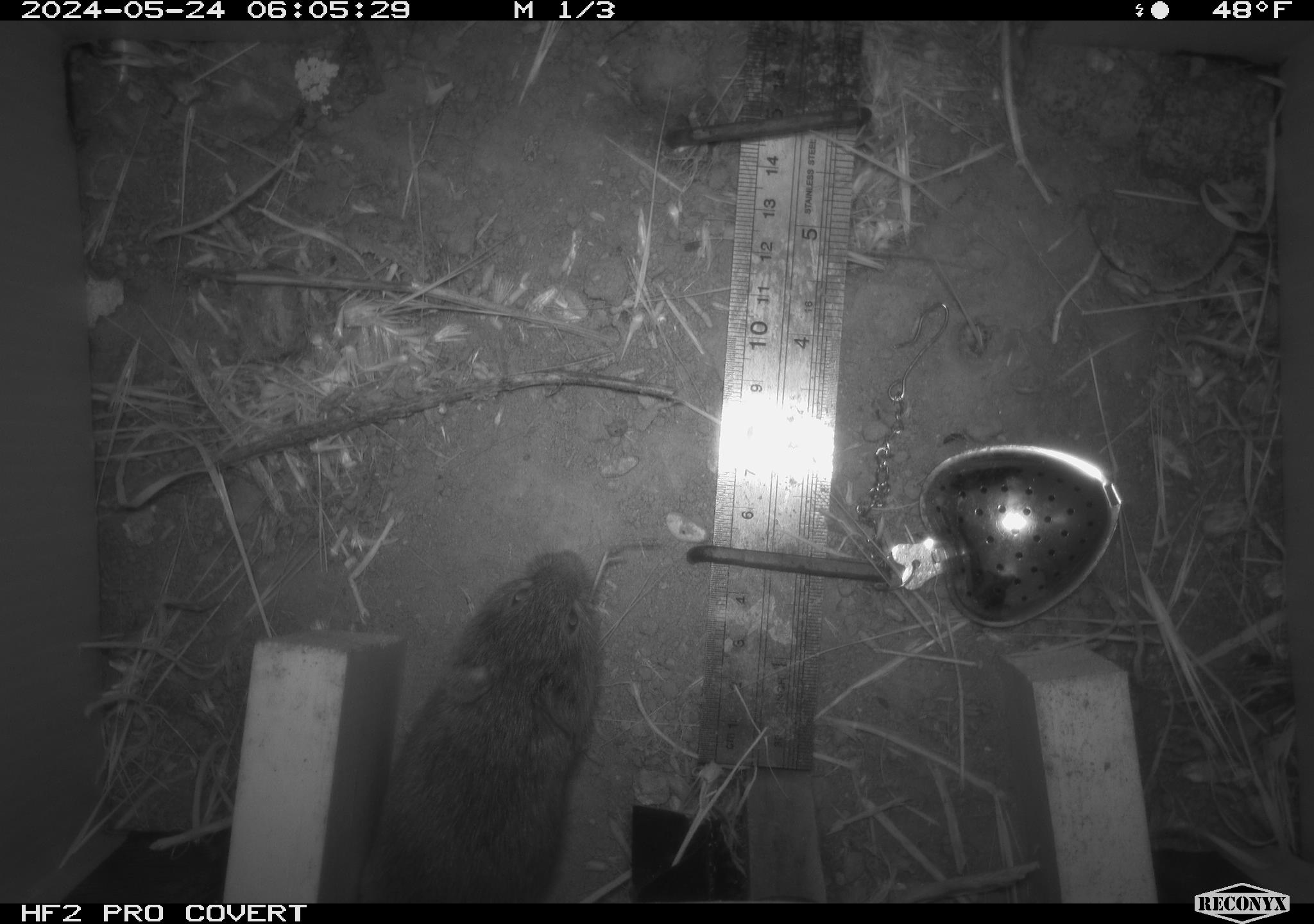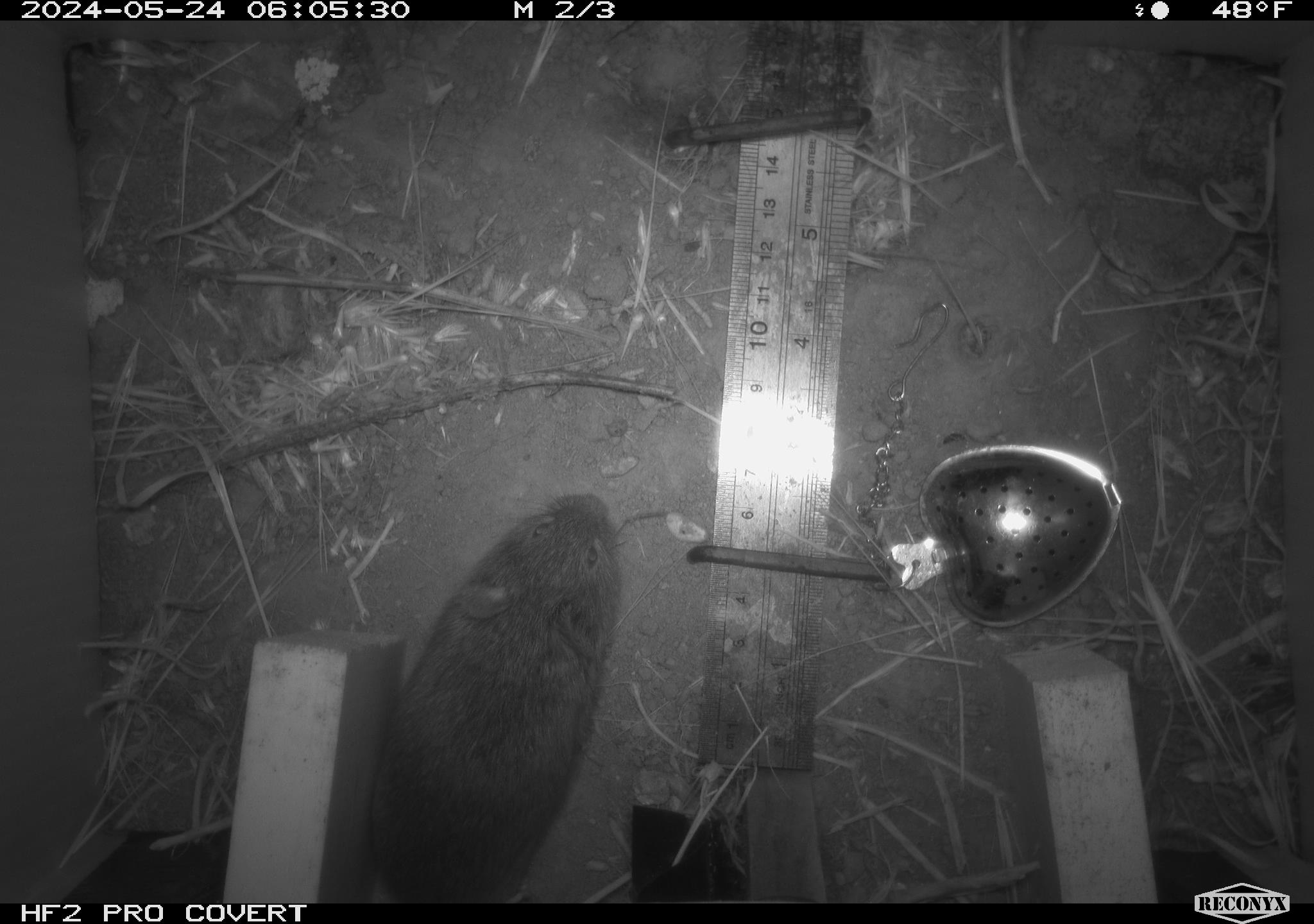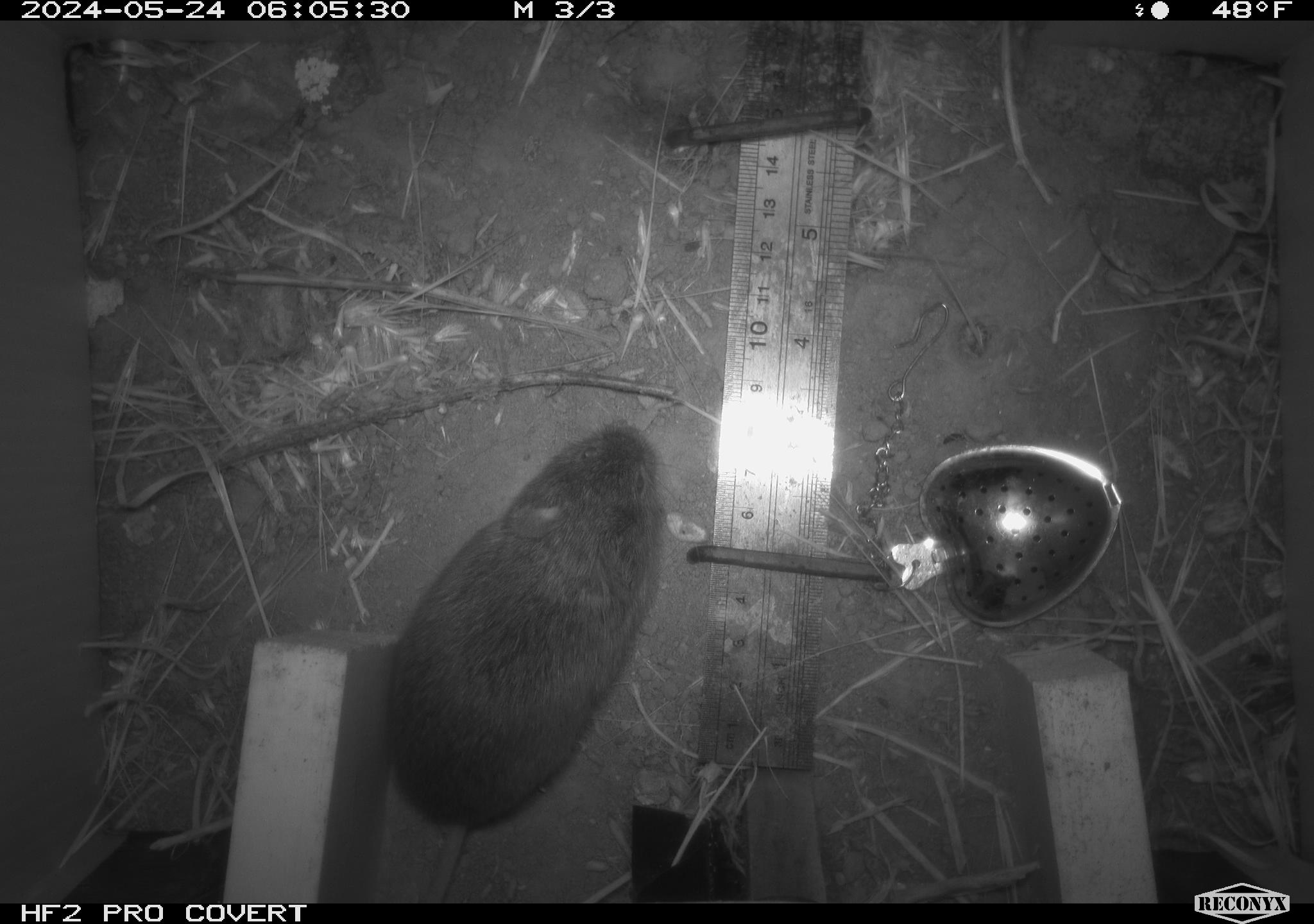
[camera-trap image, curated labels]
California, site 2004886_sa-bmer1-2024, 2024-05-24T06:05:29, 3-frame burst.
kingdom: Animalia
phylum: Chordata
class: Mammalia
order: Rodentia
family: Cricetidae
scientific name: Arvicolinae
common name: voles, lemmings, and muskrats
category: arvicolinae subfamily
Arvicolinae subfamily (voles, lemmings, and muskrats) (Arvicolinae).